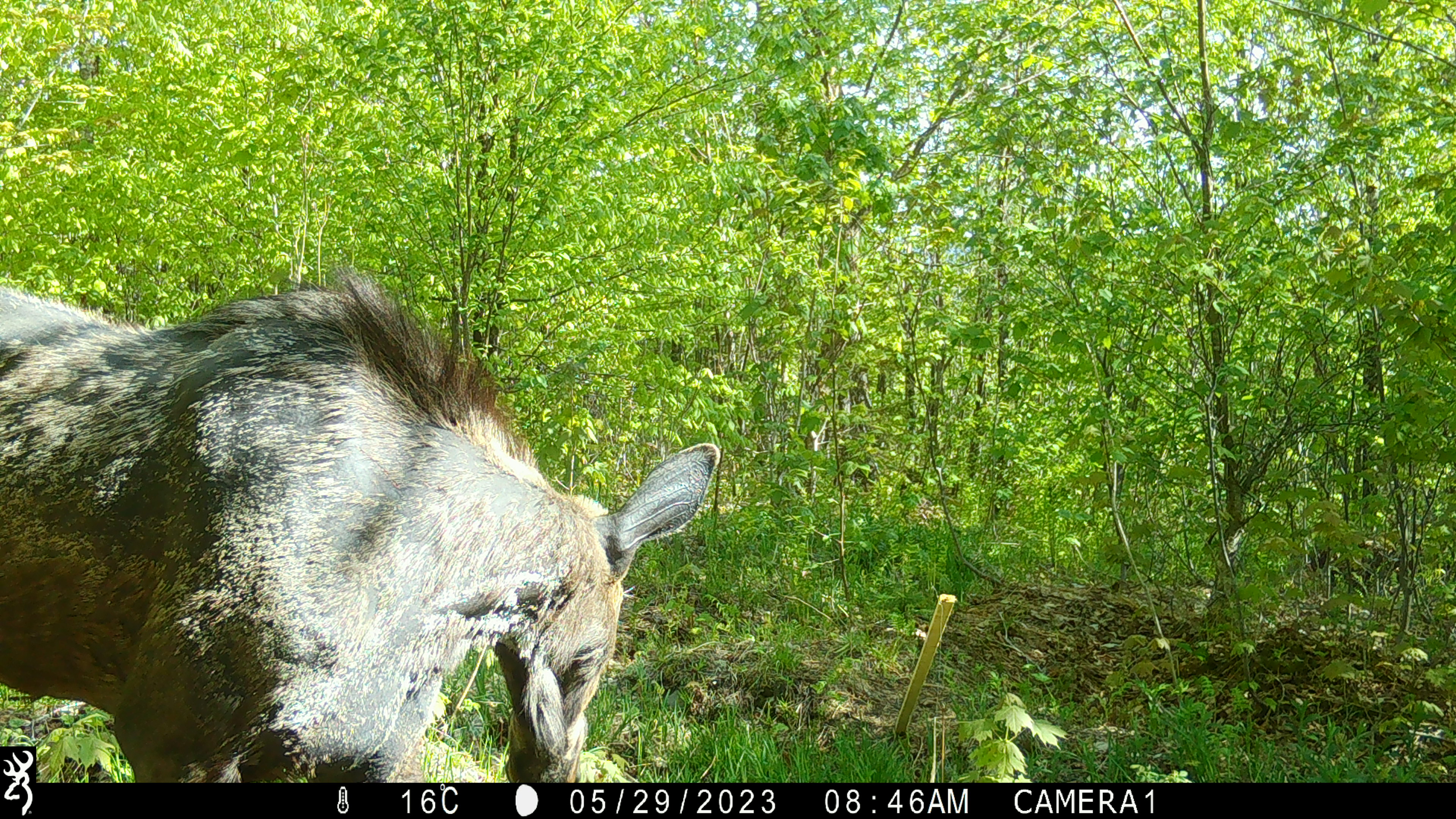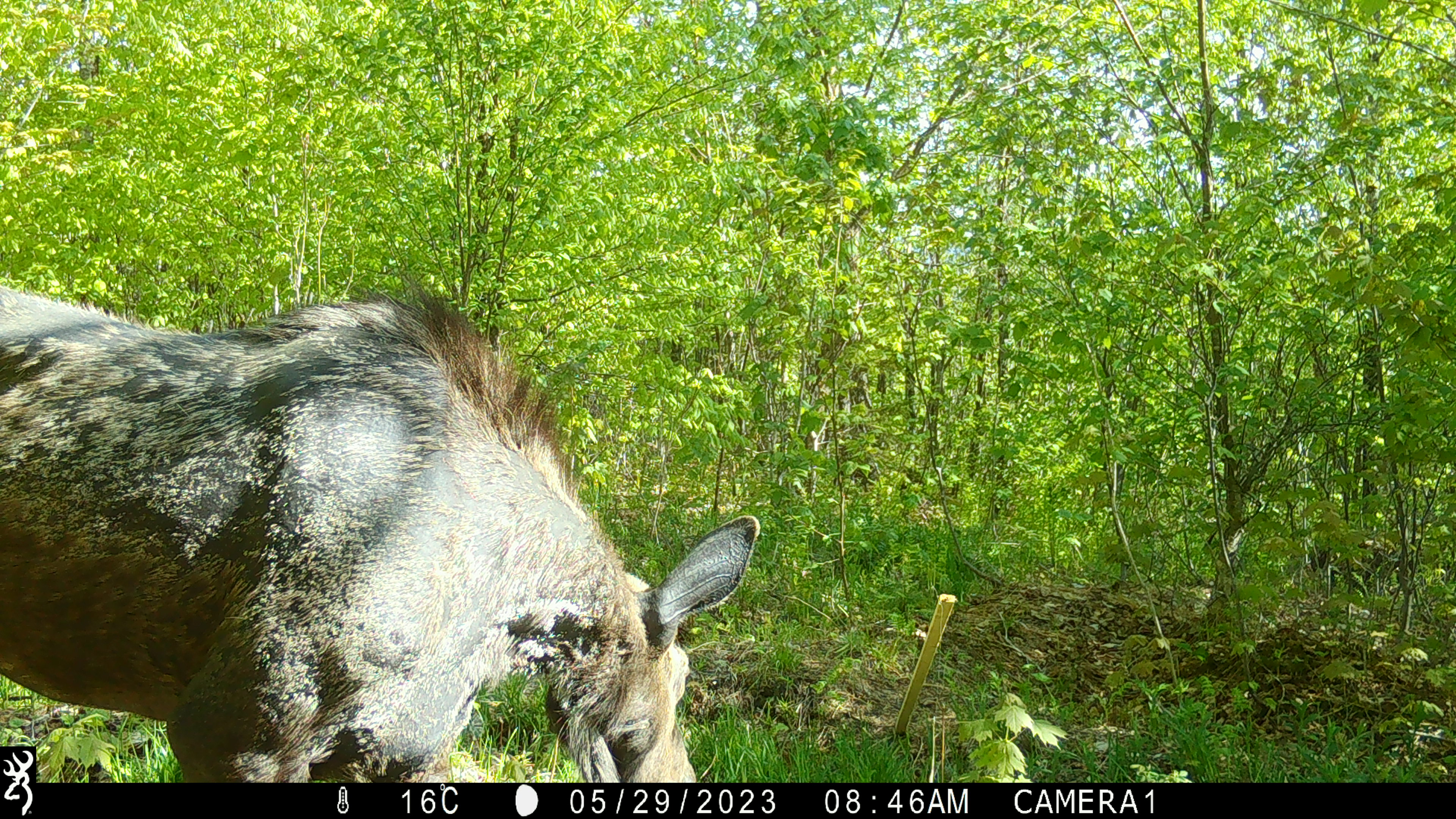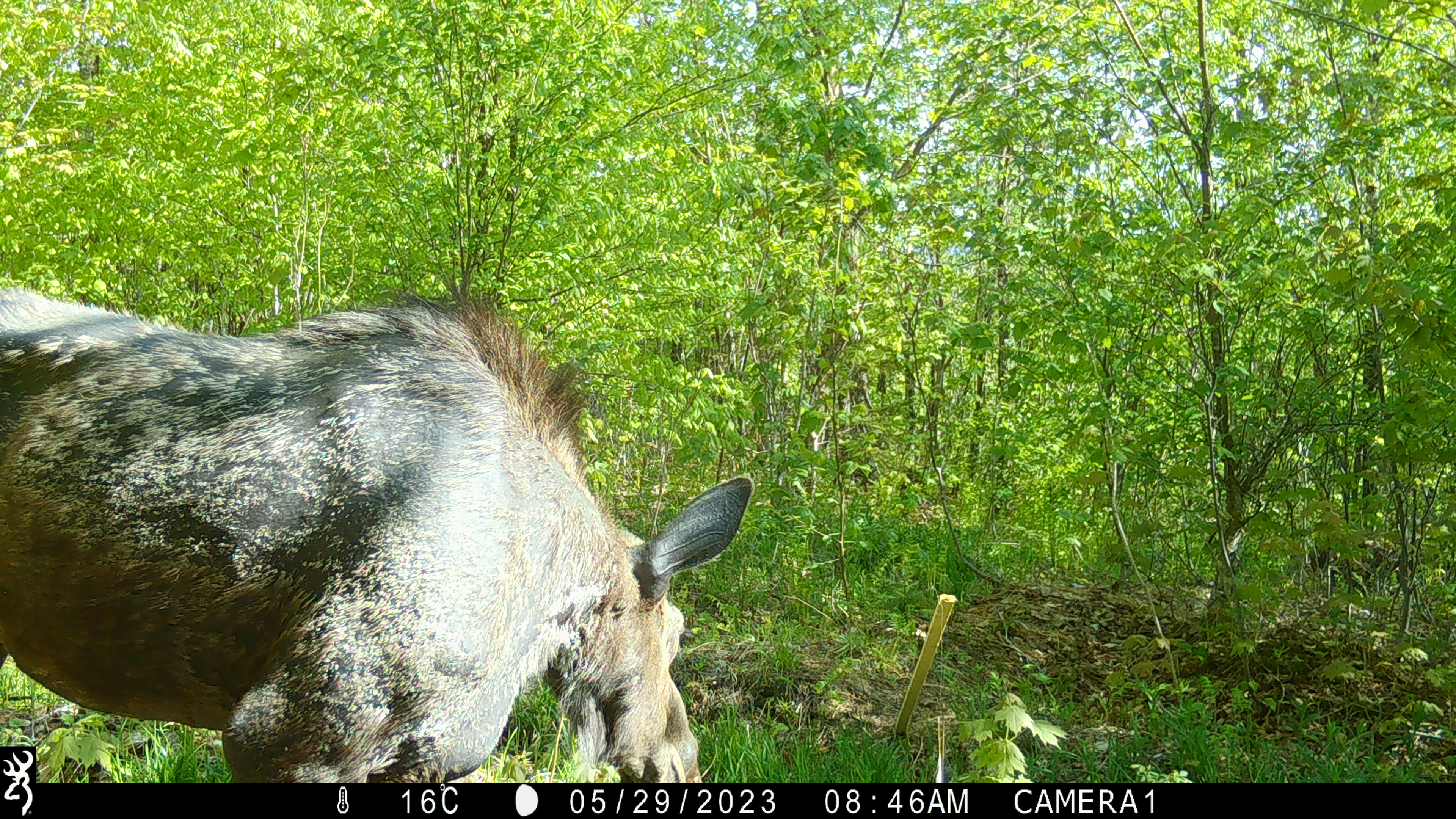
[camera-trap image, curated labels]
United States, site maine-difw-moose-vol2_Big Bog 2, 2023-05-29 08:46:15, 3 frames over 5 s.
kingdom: Animalia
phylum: Chordata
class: Mammalia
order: Artiodactyla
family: Cervidae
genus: Alces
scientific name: Alces alces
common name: moose